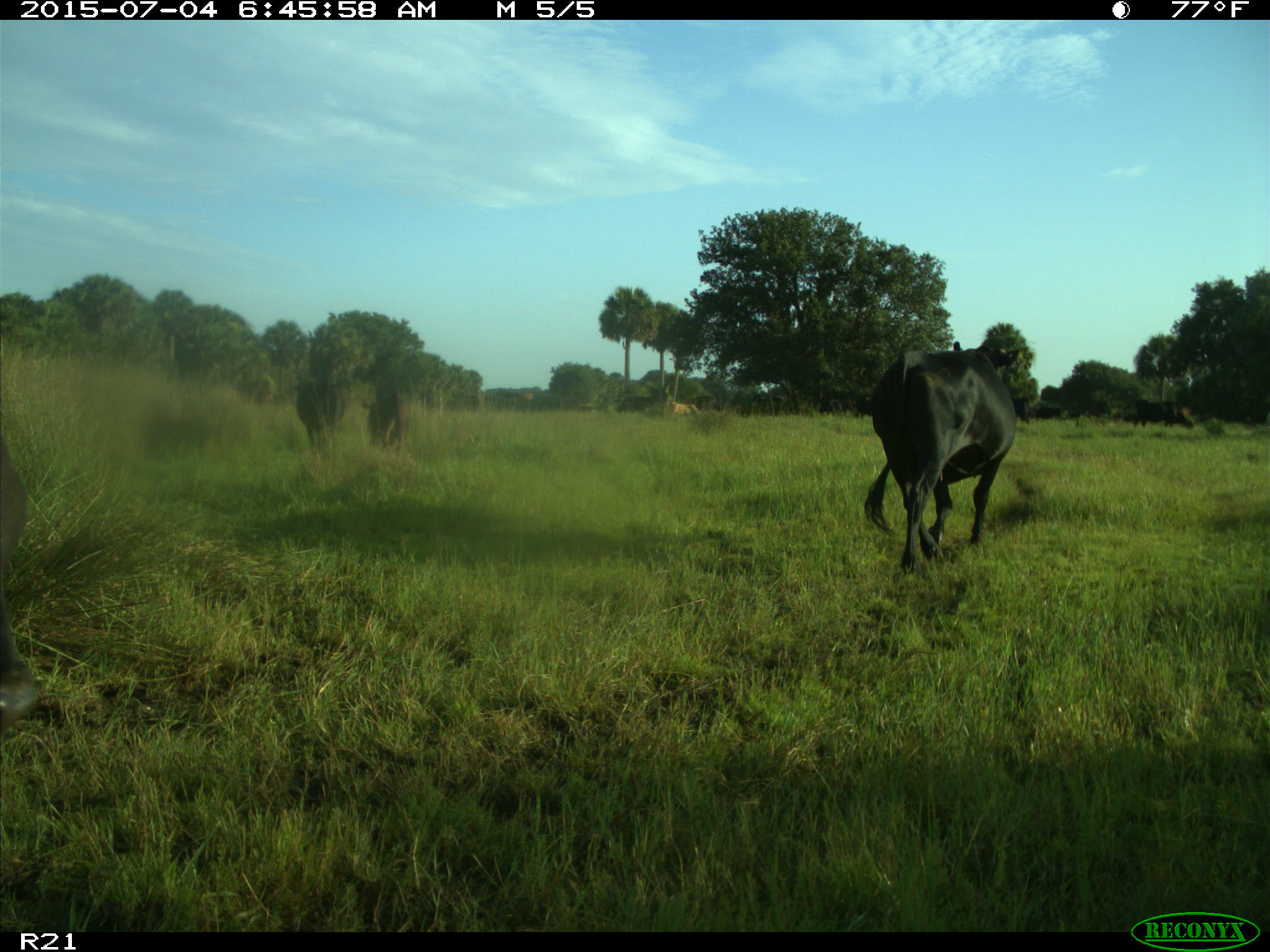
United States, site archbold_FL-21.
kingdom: Animalia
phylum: Chordata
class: Mammalia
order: Artiodactyla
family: Bovidae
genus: Bos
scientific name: Bos taurus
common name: domestic cow